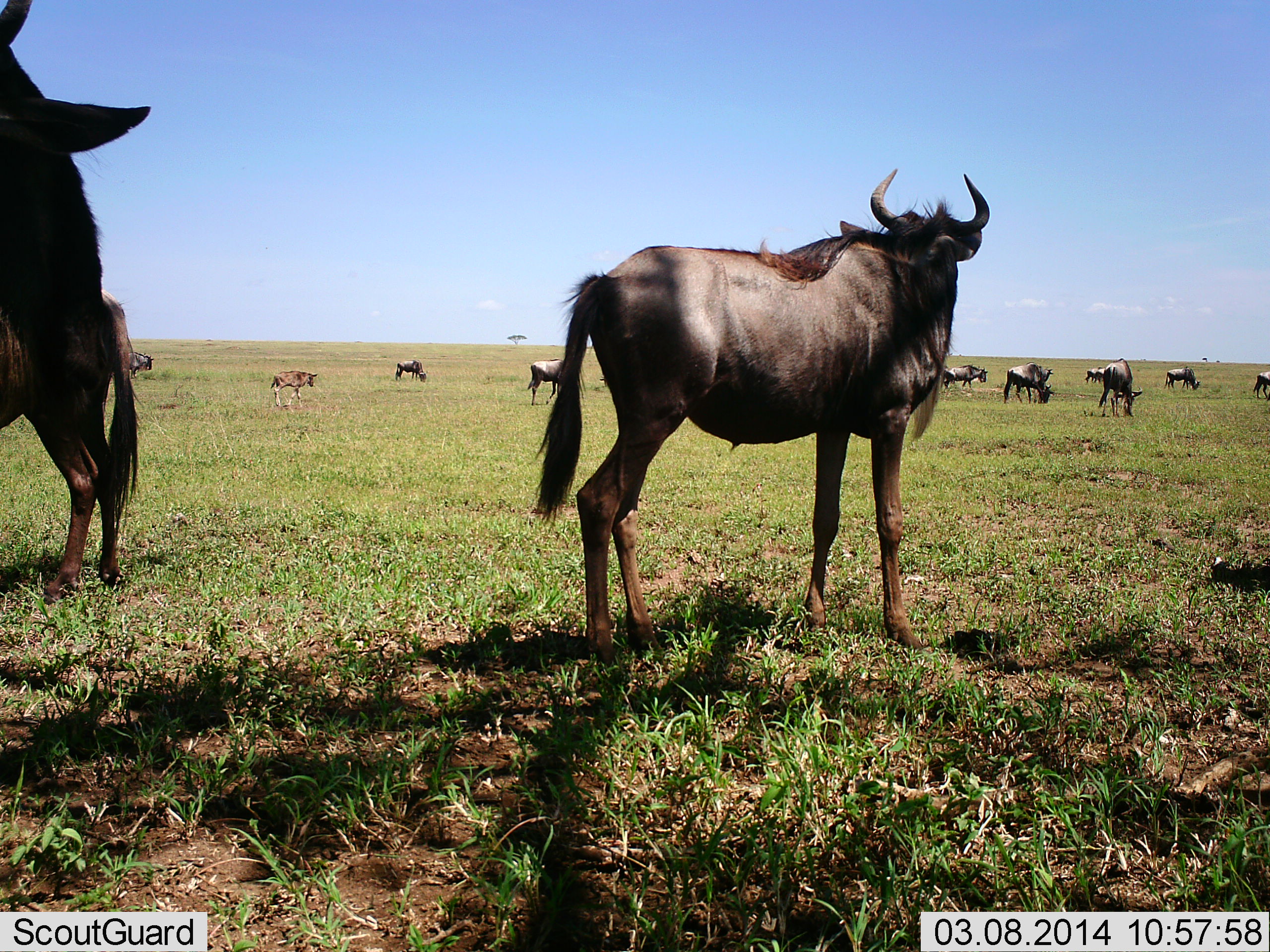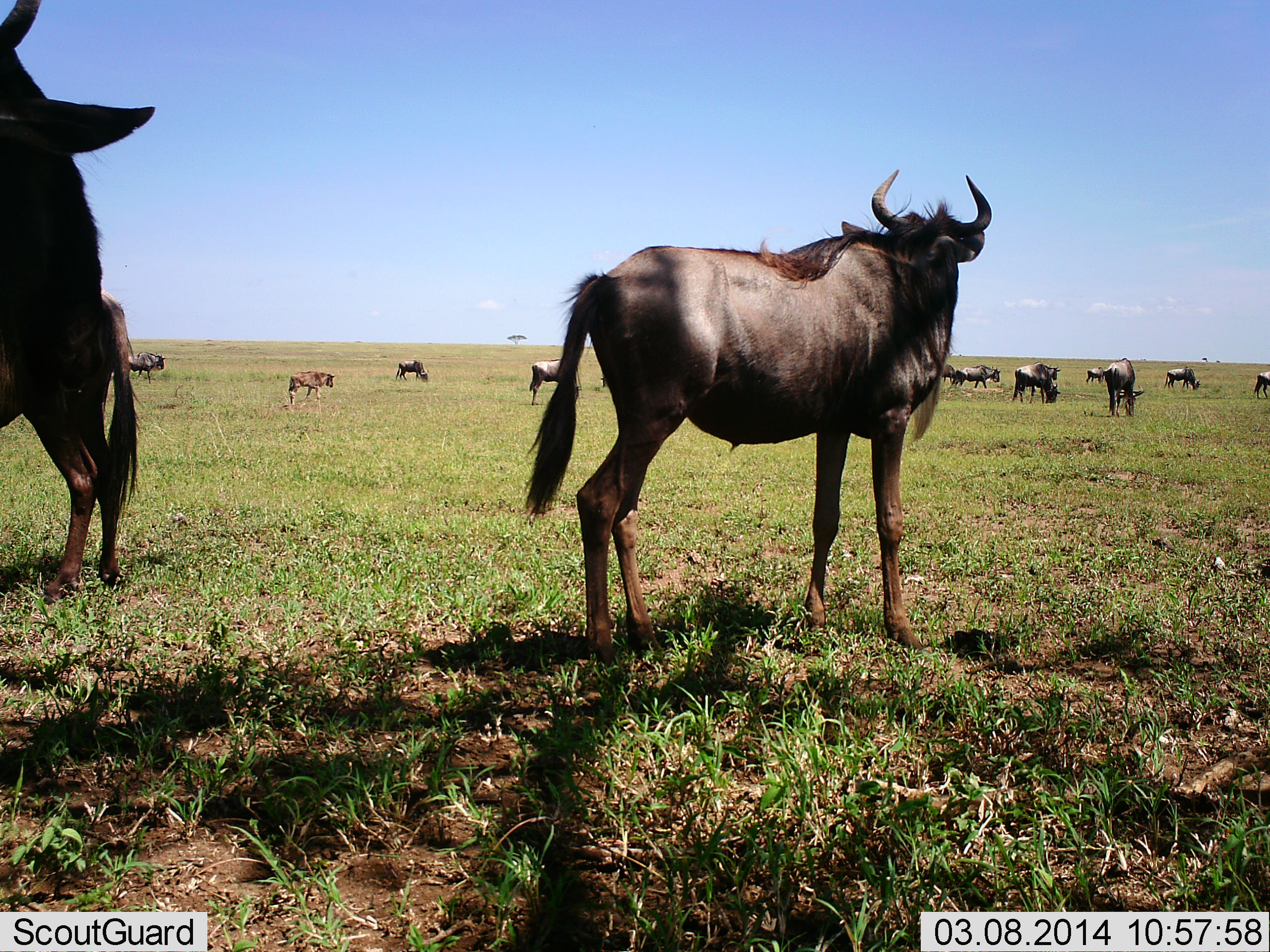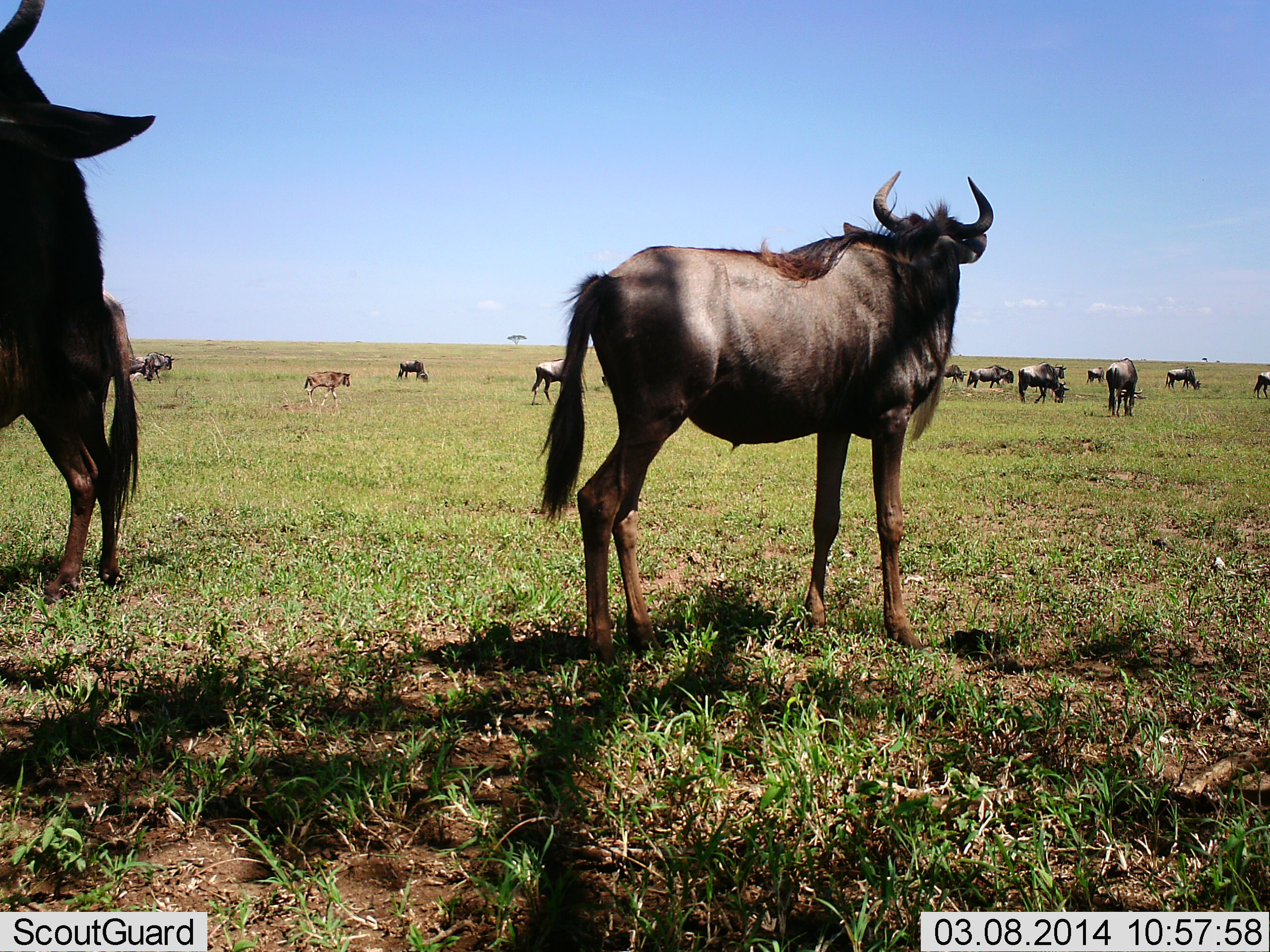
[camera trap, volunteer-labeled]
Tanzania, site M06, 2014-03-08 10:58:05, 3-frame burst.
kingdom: Animalia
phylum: Chordata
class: Mammalia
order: Artiodactyla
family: Bovidae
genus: Connochaetes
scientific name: Connochaetes taurinus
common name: blue wildebeest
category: wildebeest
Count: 11-50.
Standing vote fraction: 100%.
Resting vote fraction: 0%.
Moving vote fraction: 50%.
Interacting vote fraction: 0%.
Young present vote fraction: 40%.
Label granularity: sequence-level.